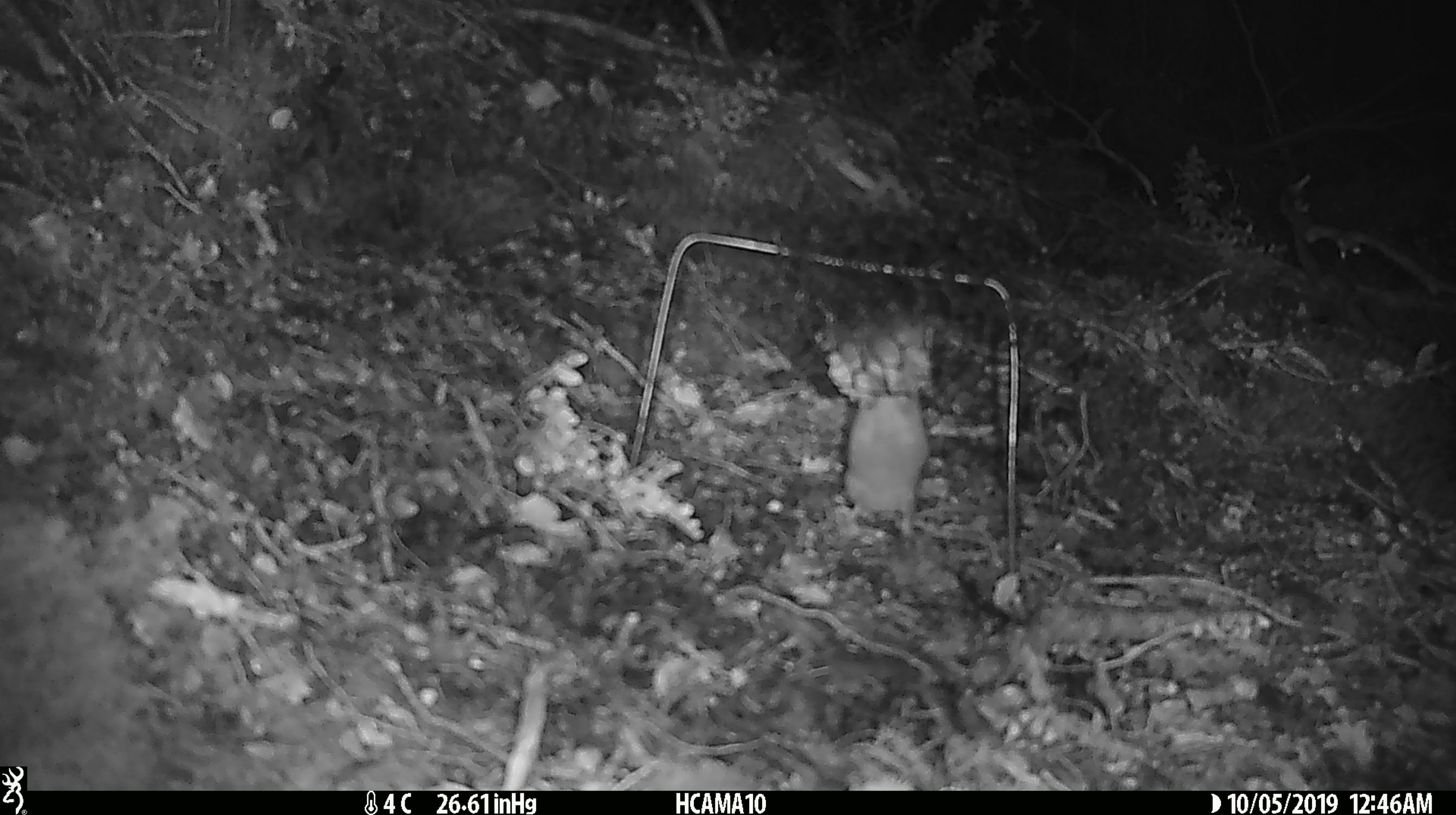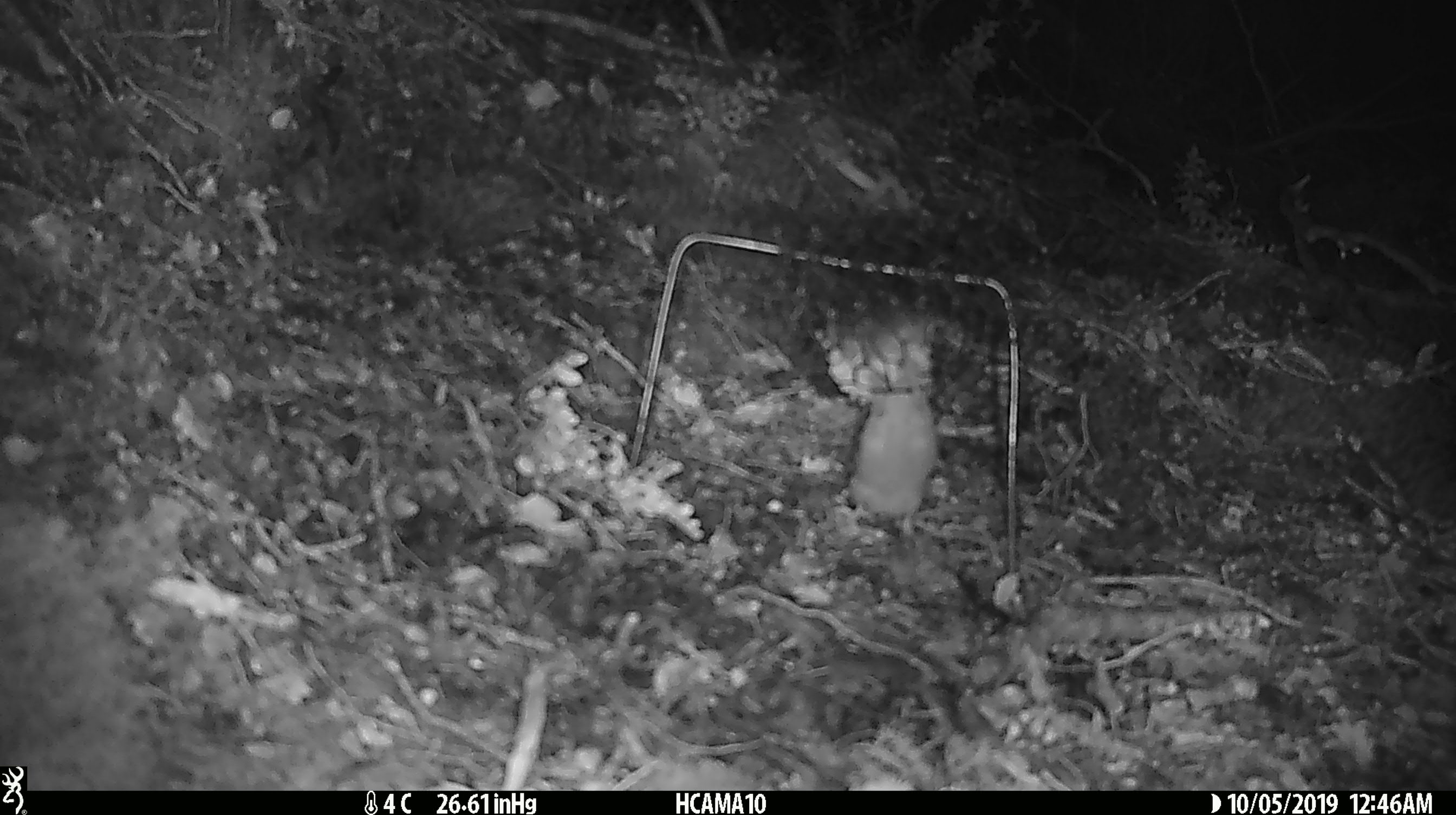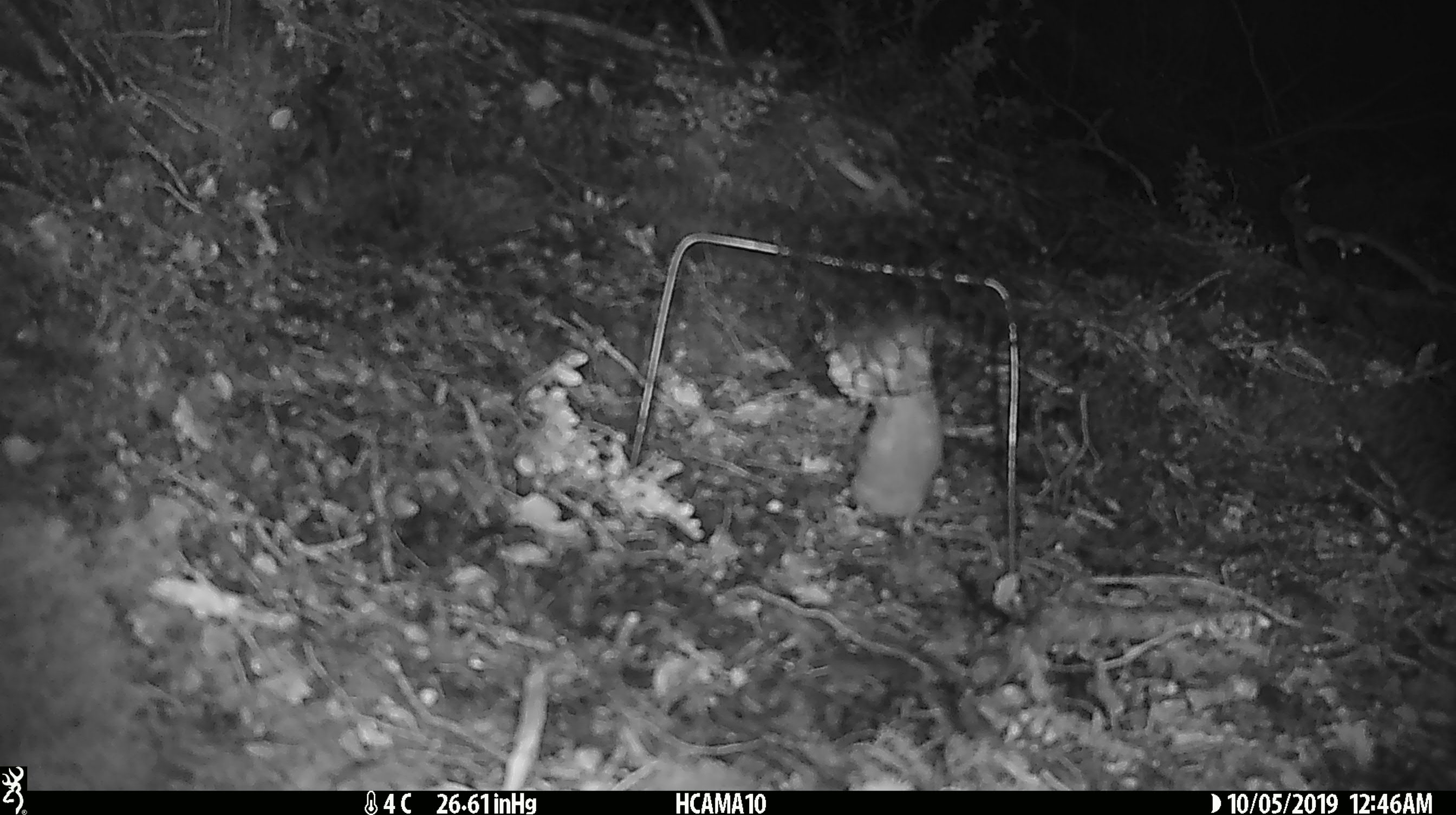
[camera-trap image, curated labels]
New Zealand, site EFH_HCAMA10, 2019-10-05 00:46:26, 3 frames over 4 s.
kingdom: Animalia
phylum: Chordata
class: Mammalia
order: Rodentia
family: Muridae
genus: Mus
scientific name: Mus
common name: mouse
Mouse (Mus).